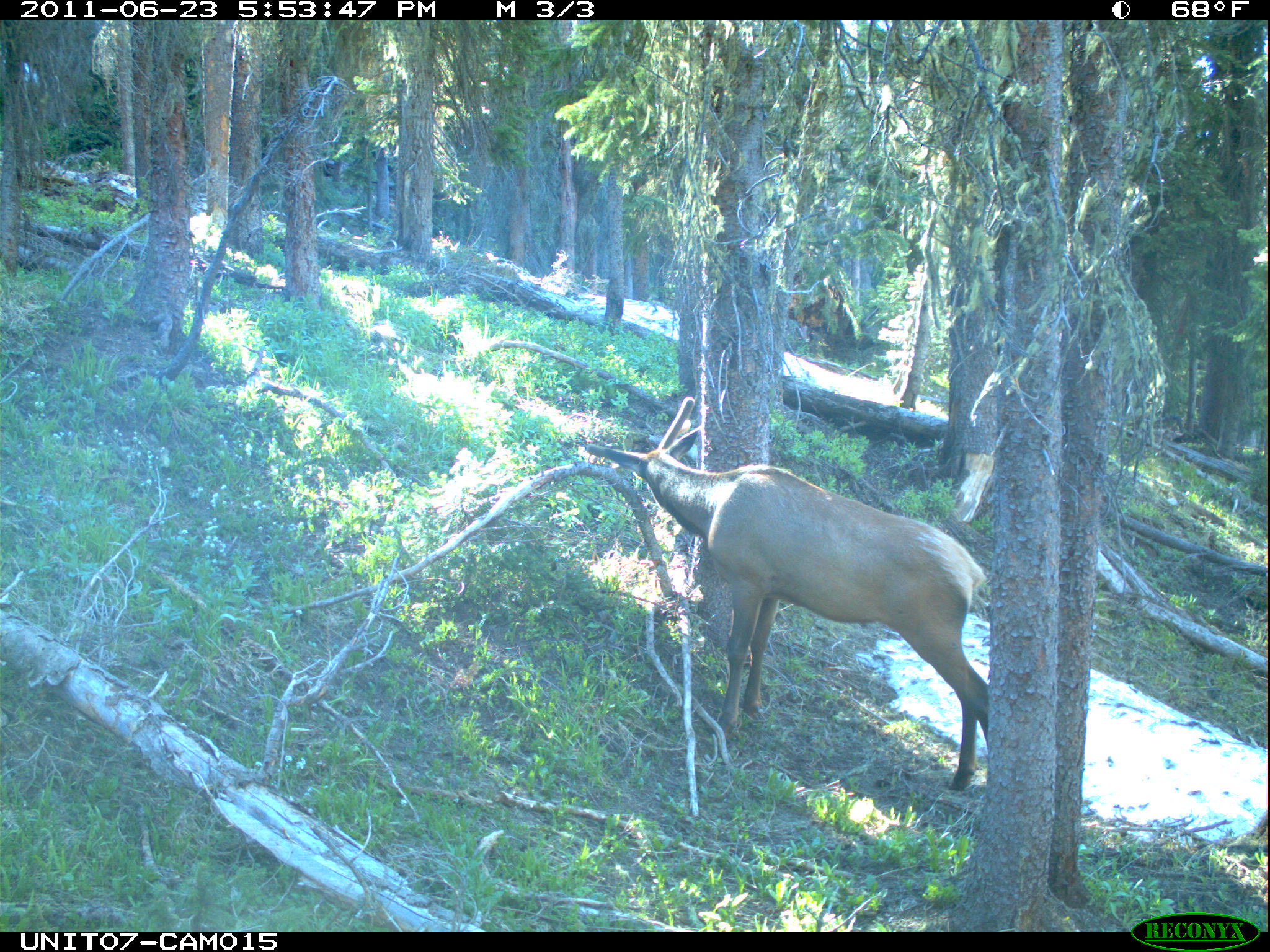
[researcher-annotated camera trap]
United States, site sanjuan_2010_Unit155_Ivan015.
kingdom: Animalia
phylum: Chordata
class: Mammalia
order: Artiodactyla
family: Cervidae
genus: Cervus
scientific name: Cervus elaphus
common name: red deer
Cervus elaphus (red deer).